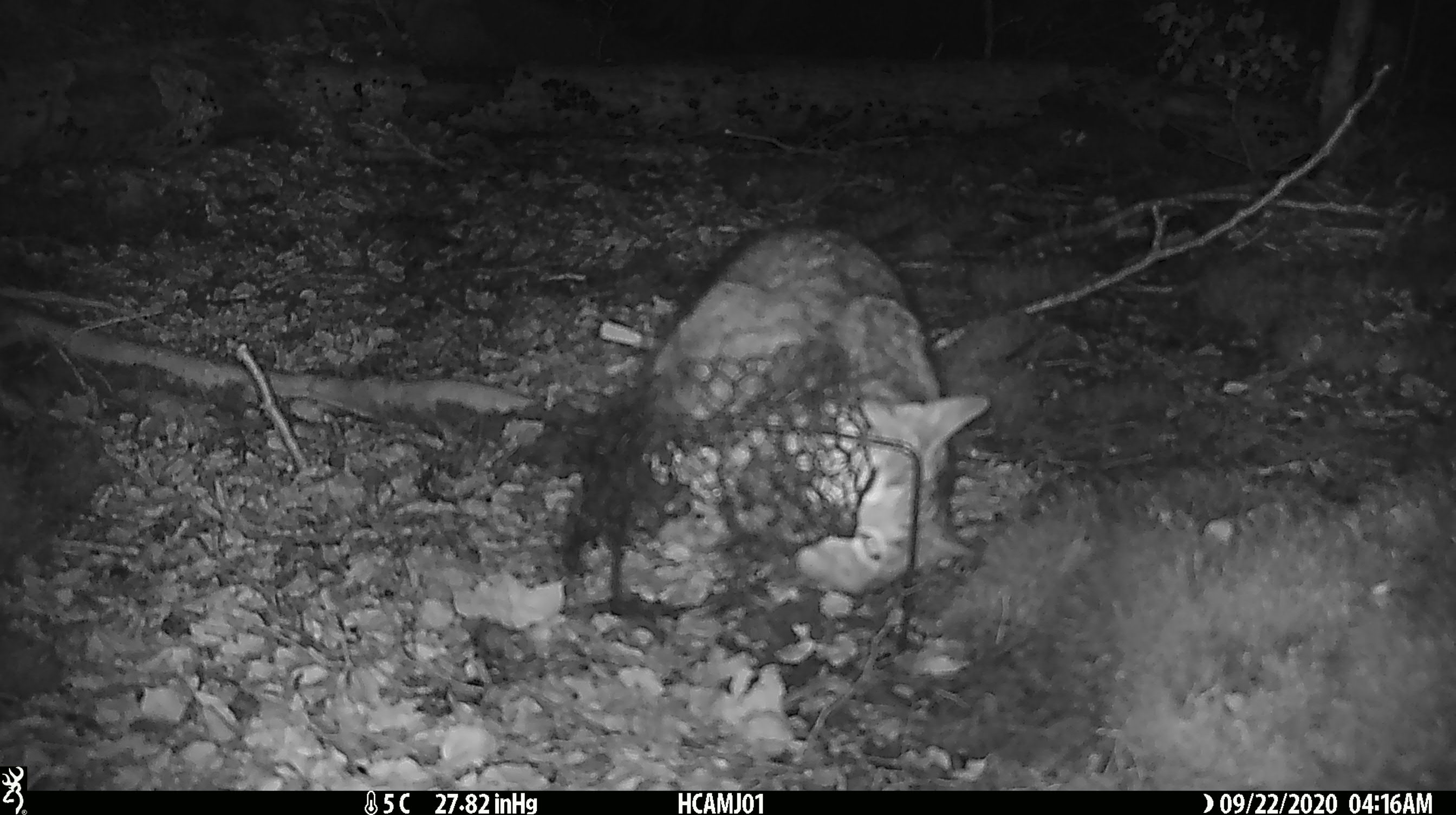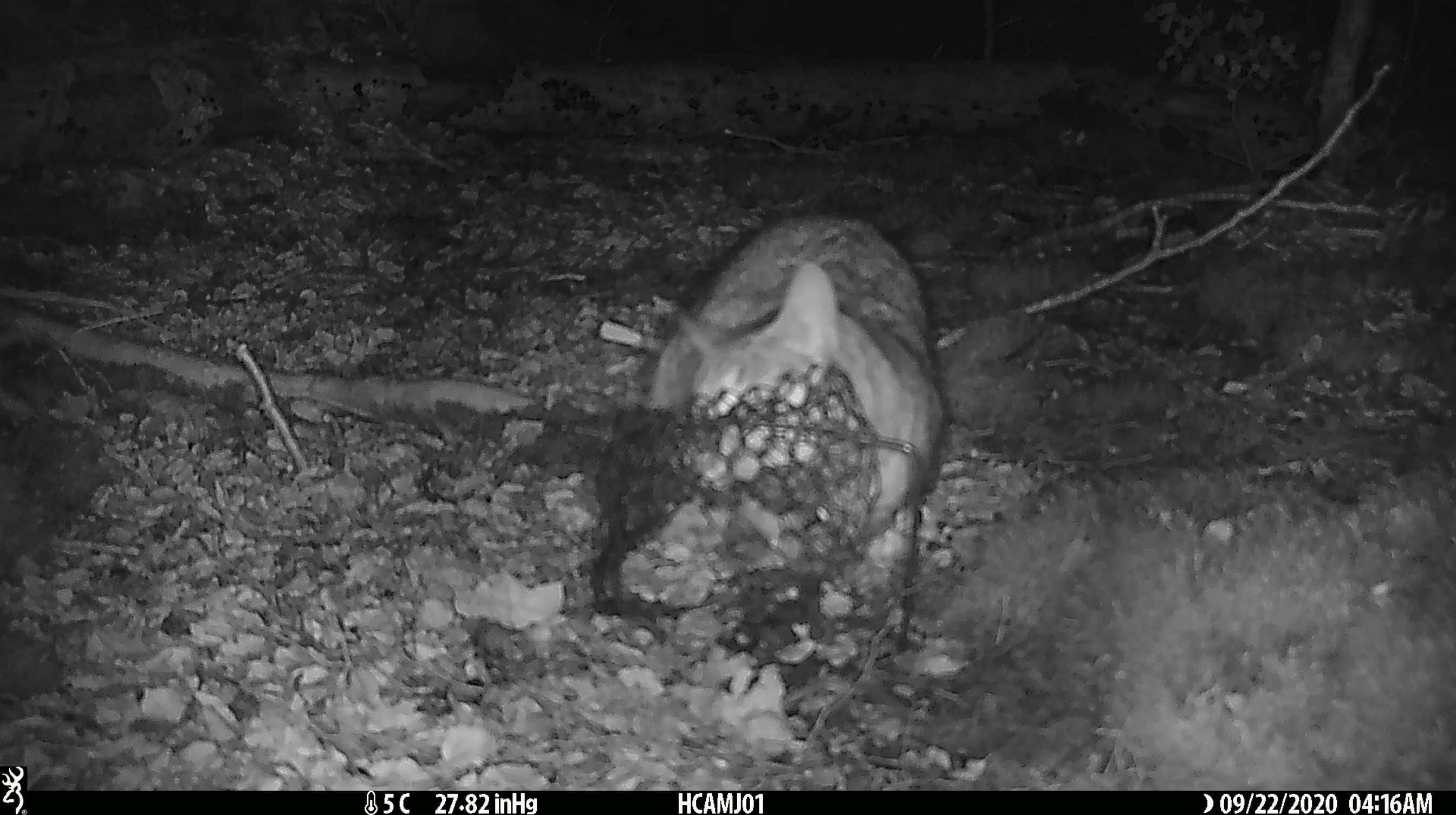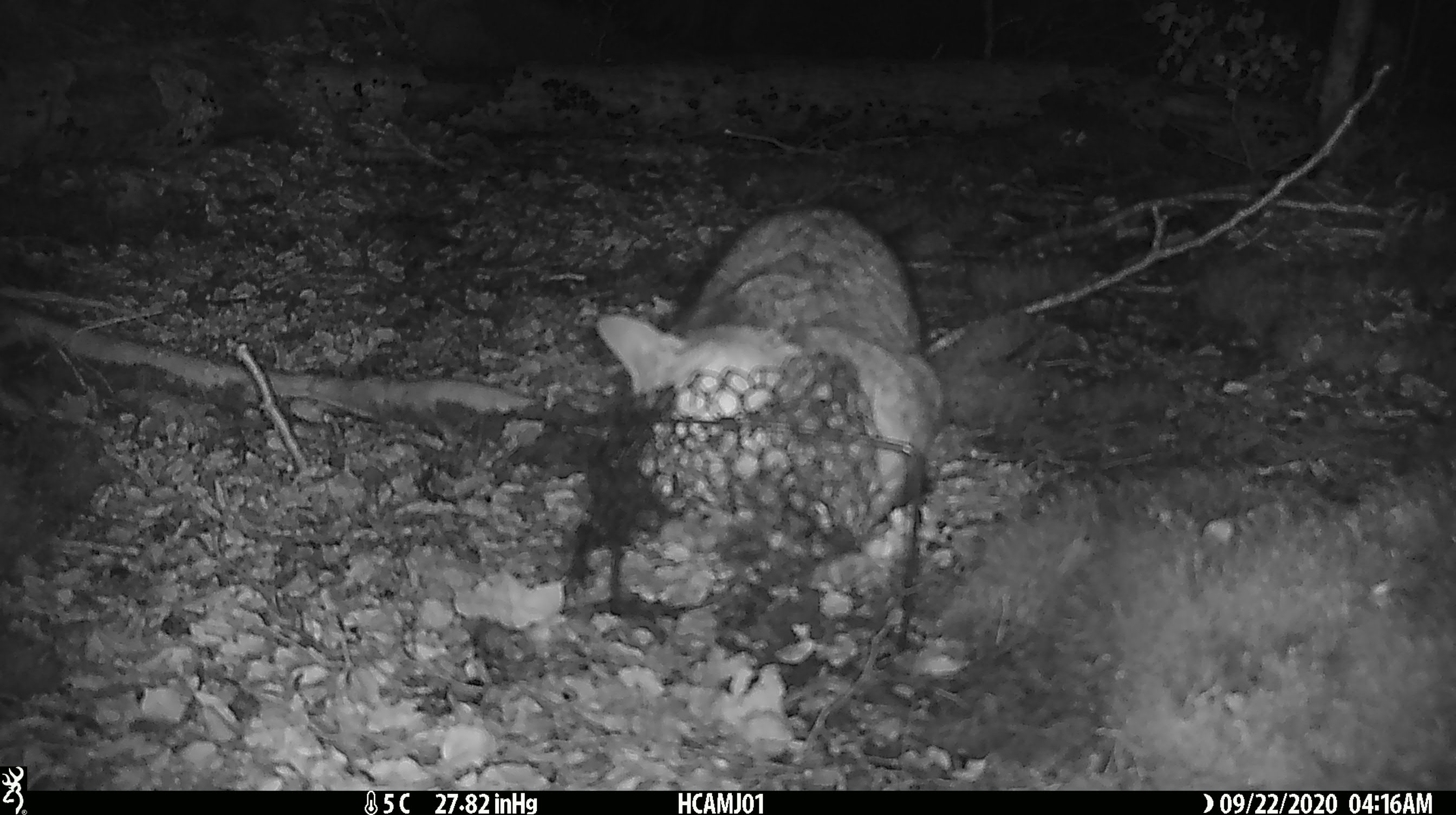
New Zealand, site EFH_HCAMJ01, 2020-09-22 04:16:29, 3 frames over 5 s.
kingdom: Animalia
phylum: Chordata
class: Mammalia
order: Carnivora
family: Felidae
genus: Felis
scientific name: Felis catus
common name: domestic cat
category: cat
Cat (domestic cat) (Felis catus).